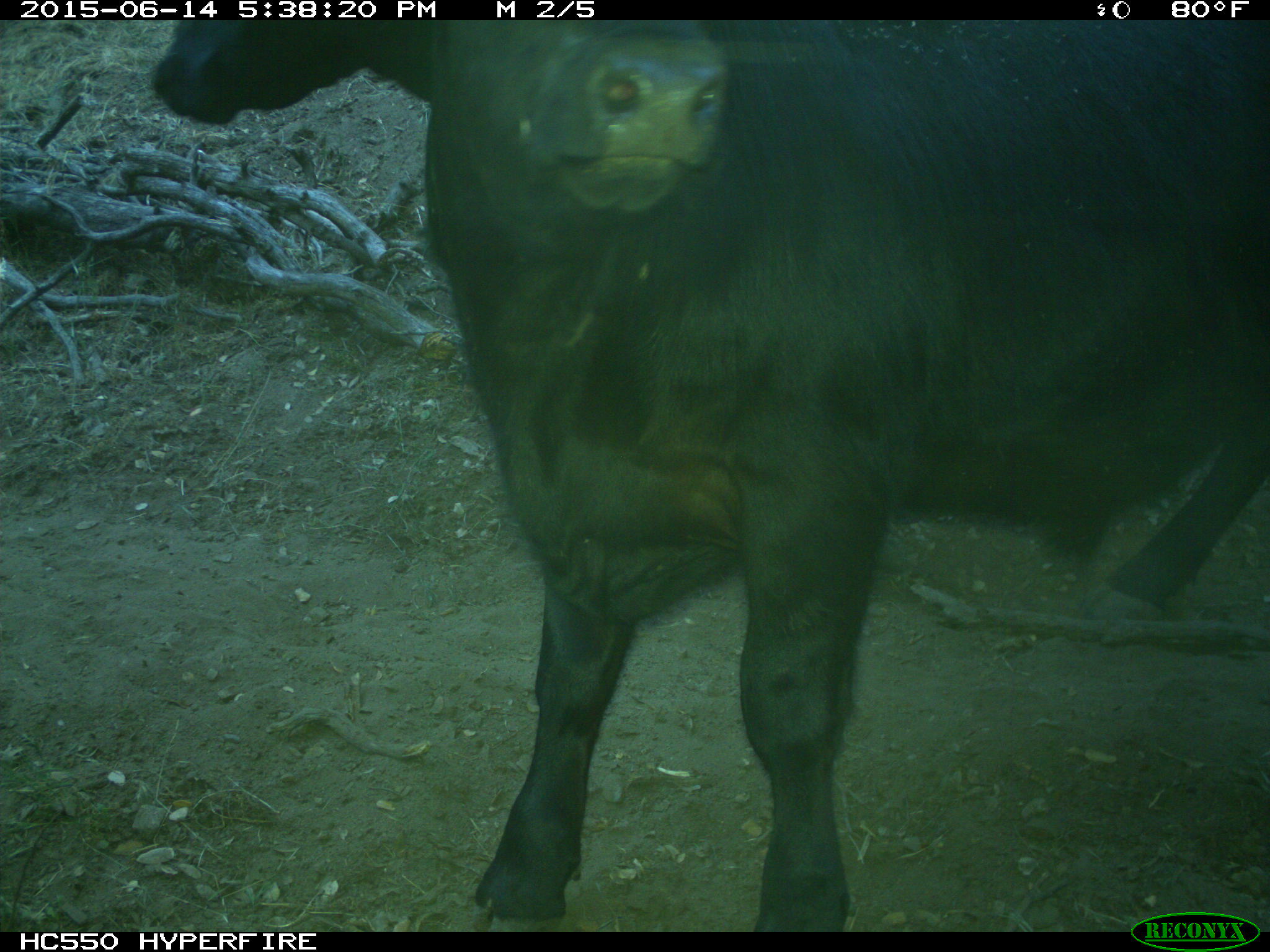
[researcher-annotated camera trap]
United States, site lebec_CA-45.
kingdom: Animalia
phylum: Chordata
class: Mammalia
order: Artiodactyla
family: Bovidae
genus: Bos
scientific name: Bos taurus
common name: domestic cow